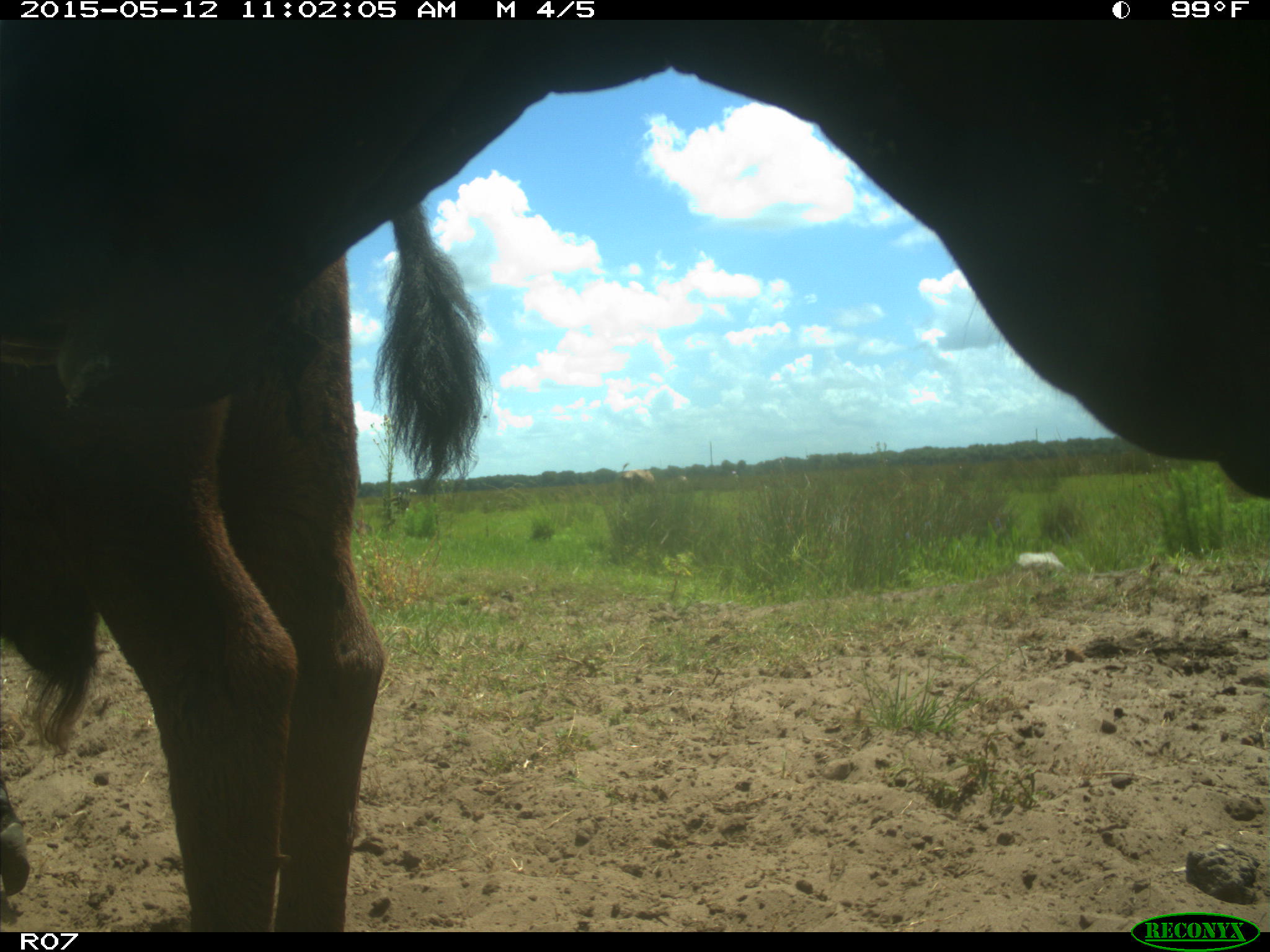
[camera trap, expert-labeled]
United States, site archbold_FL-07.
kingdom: Animalia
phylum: Chordata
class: Mammalia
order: Artiodactyla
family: Bovidae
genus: Bos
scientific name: Bos taurus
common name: domestic cow